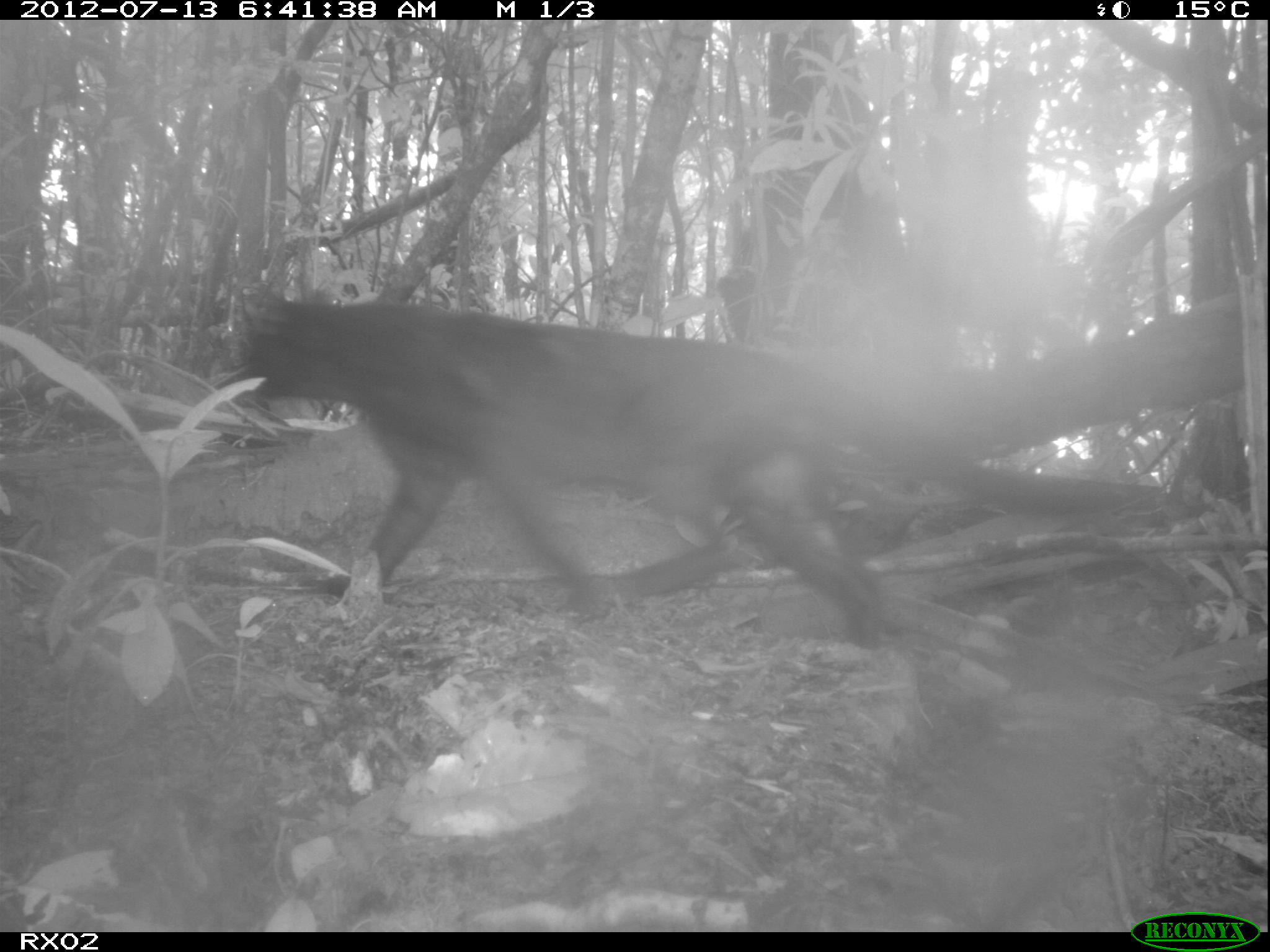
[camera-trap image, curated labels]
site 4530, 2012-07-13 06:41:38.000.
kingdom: Animalia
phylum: Chordata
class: Mammalia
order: Carnivora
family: Felidae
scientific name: Felidae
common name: felids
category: felis sp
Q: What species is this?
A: Felis sp (felids) (Felidae).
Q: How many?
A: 1.